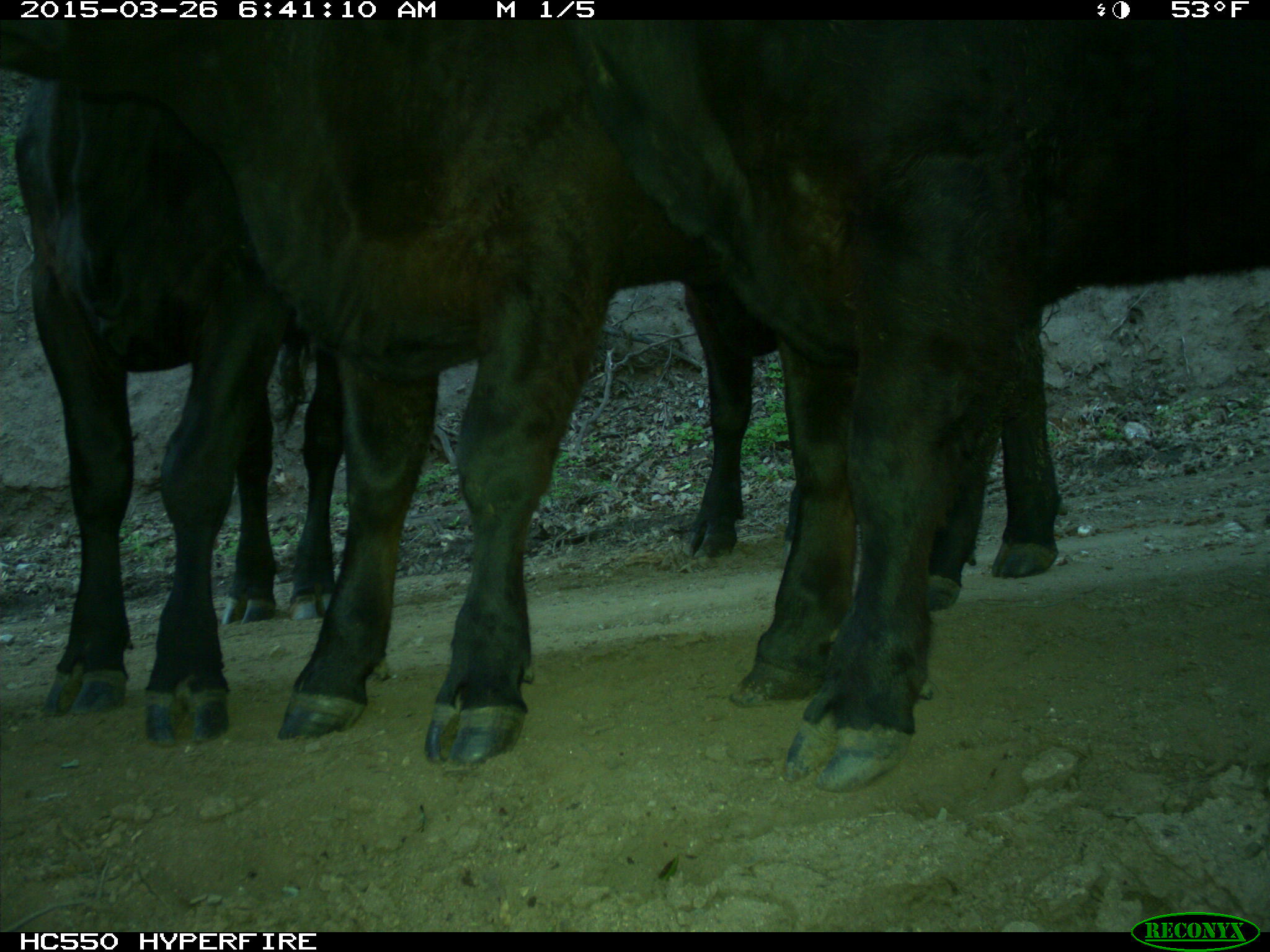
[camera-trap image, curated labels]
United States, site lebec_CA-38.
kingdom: Animalia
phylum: Chordata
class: Mammalia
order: Artiodactyla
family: Bovidae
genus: Bos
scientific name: Bos taurus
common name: domestic cow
Bos taurus (domestic cow).